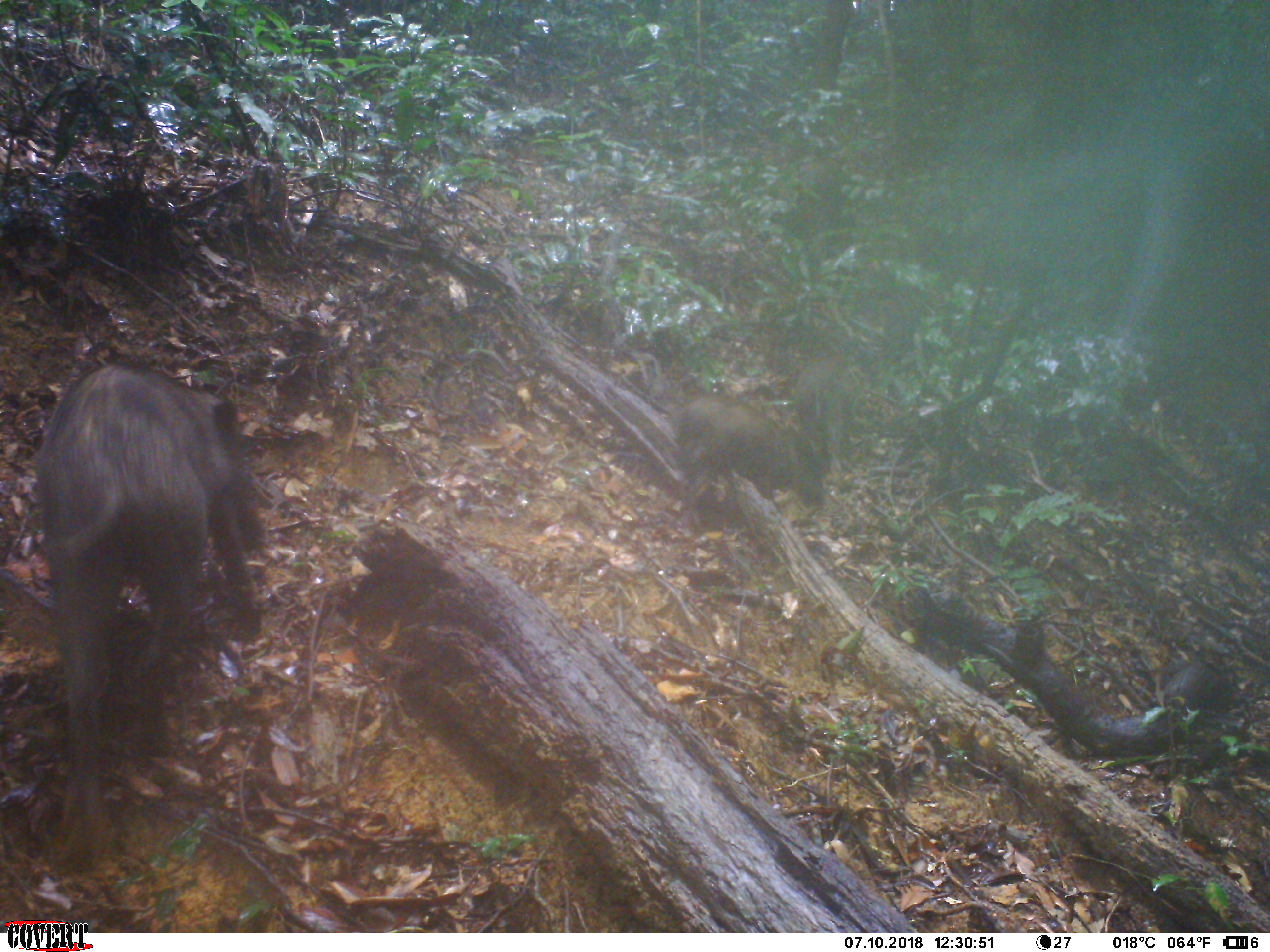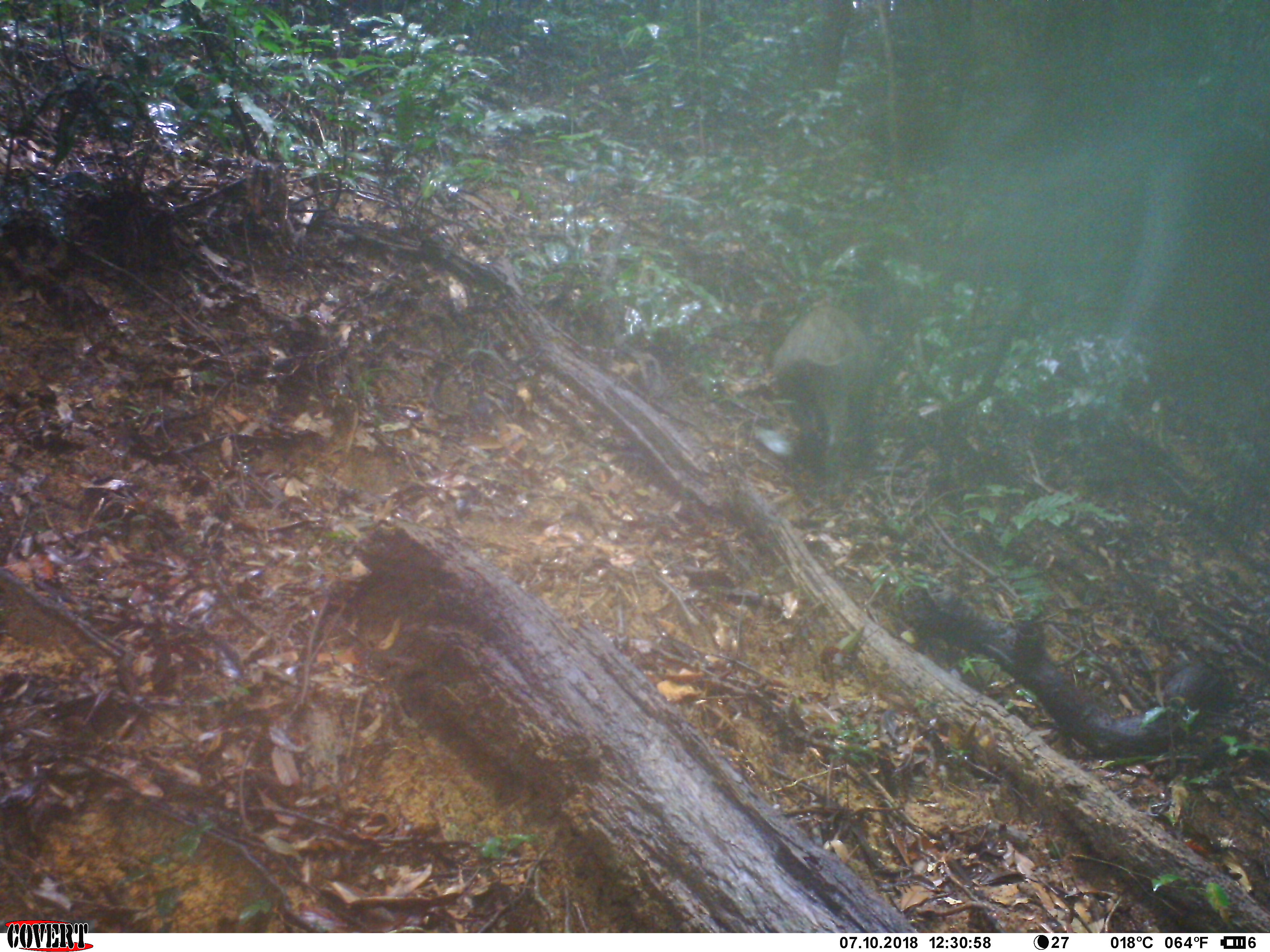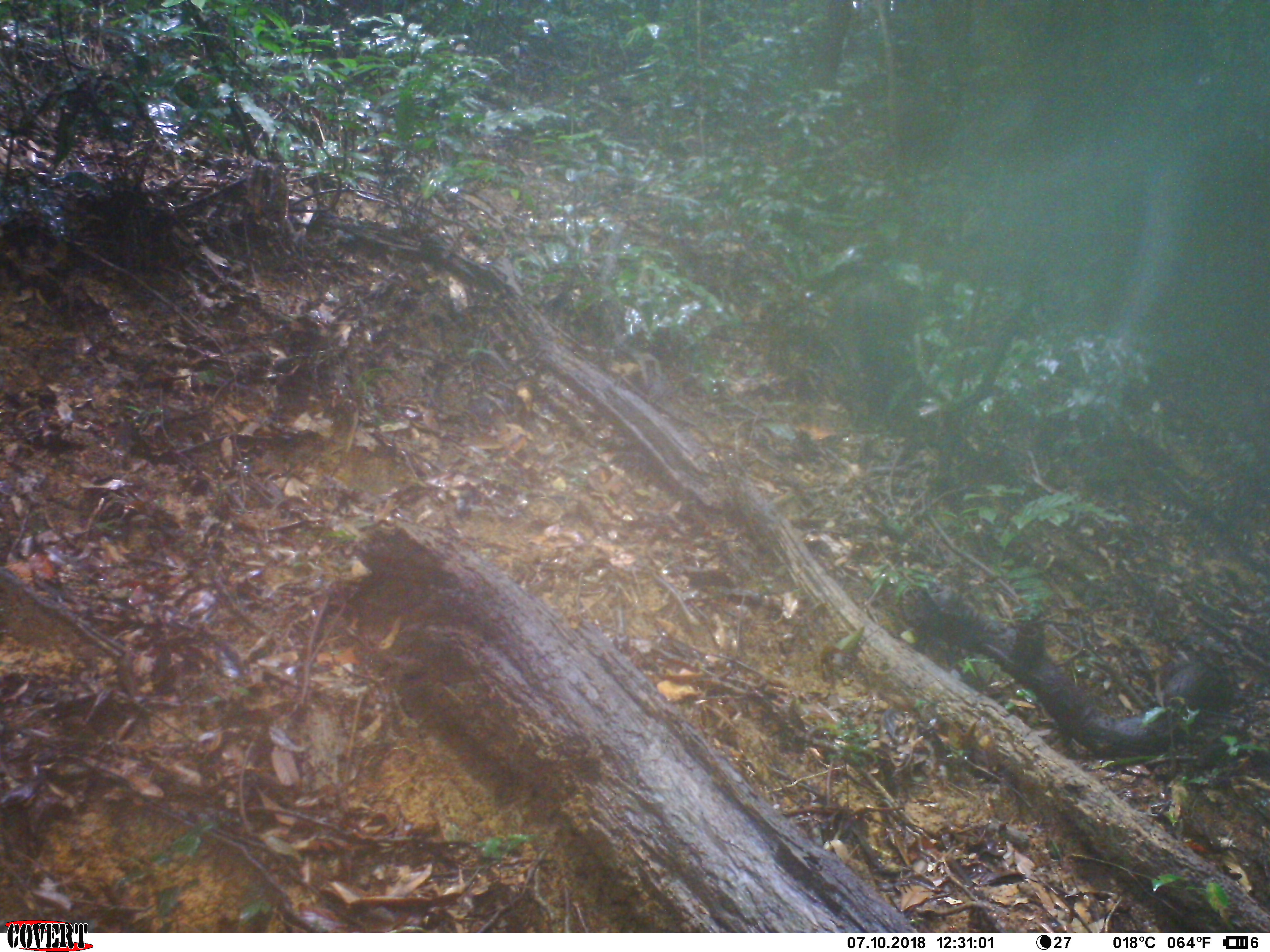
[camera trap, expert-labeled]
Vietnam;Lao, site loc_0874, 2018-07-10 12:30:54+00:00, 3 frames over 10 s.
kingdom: Animalia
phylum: Chordata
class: Mammalia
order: Artiodactyla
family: Suidae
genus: Sus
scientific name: Sus scrofa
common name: eurasian wild pig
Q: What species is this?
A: Eurasian wild pig (Sus scrofa).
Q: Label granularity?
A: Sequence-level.